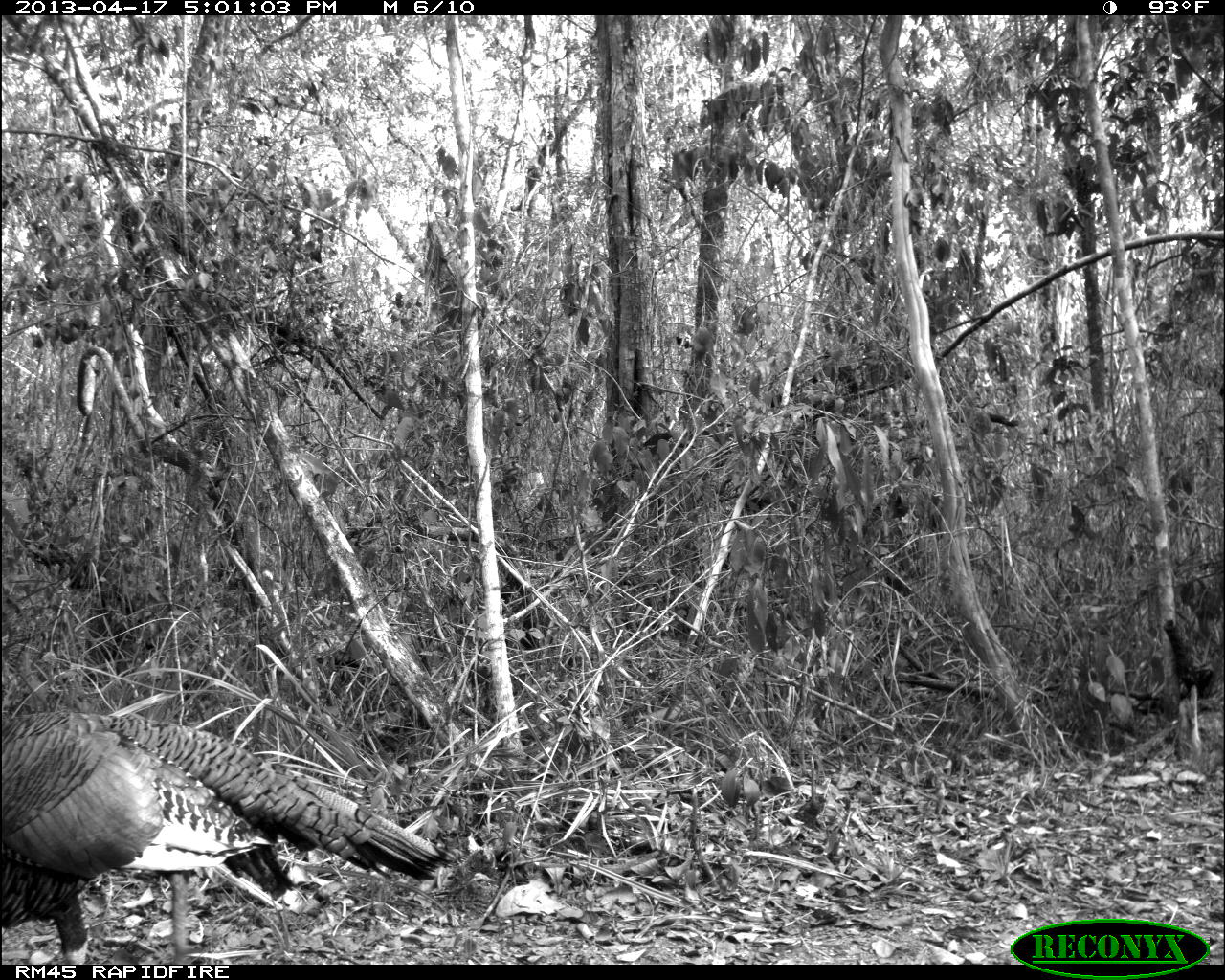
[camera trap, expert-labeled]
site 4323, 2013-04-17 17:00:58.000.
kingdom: Animalia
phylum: Chordata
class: Aves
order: Galliformes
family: Phasianidae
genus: Meleagris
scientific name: Meleagris ocellata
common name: ocellated turkey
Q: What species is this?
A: Meleagris ocellata (ocellated turkey).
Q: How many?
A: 1.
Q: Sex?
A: Male.